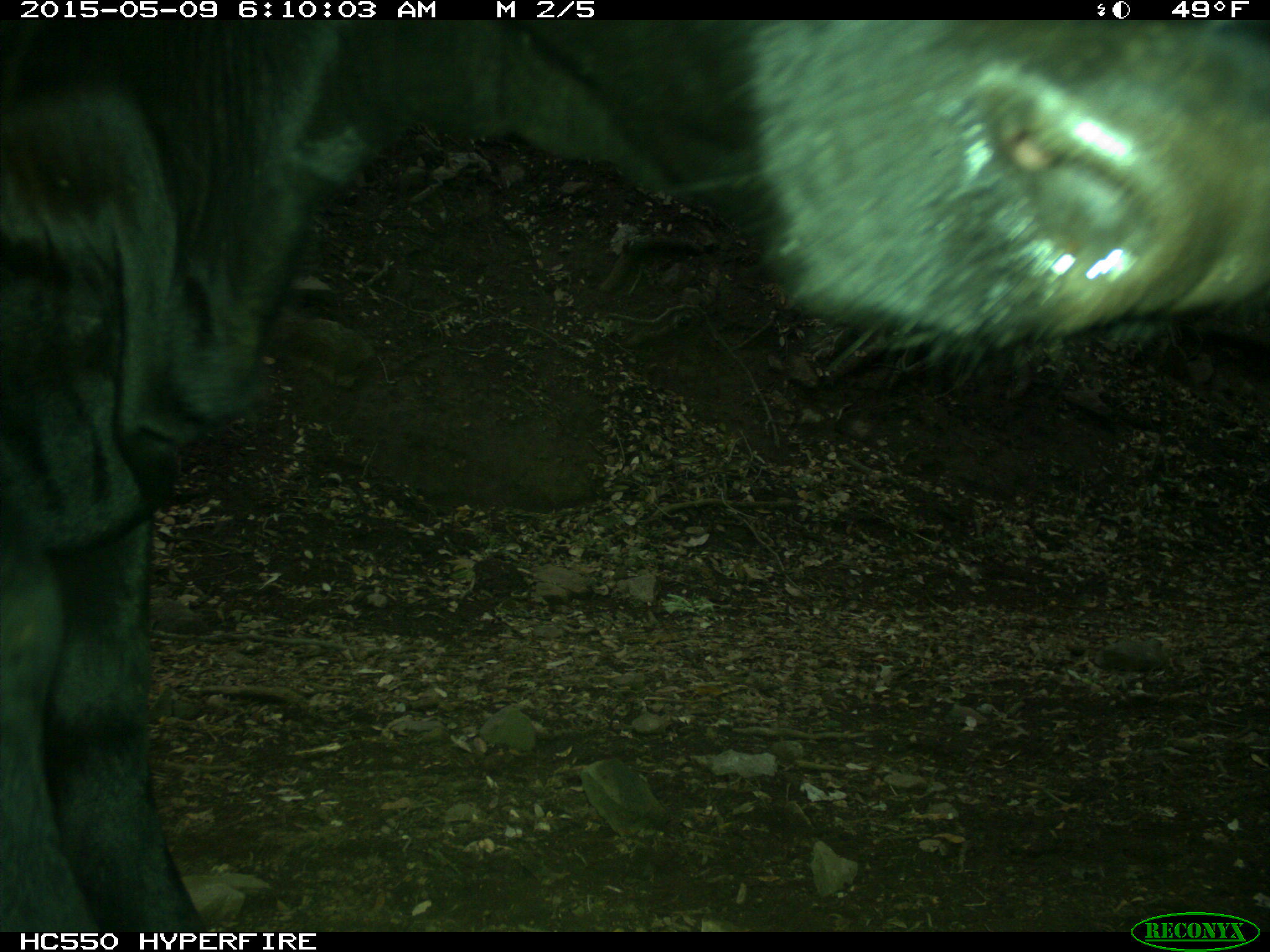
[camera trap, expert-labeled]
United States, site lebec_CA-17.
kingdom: Animalia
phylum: Chordata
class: Mammalia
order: Artiodactyla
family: Bovidae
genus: Bos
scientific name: Bos taurus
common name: domestic cow